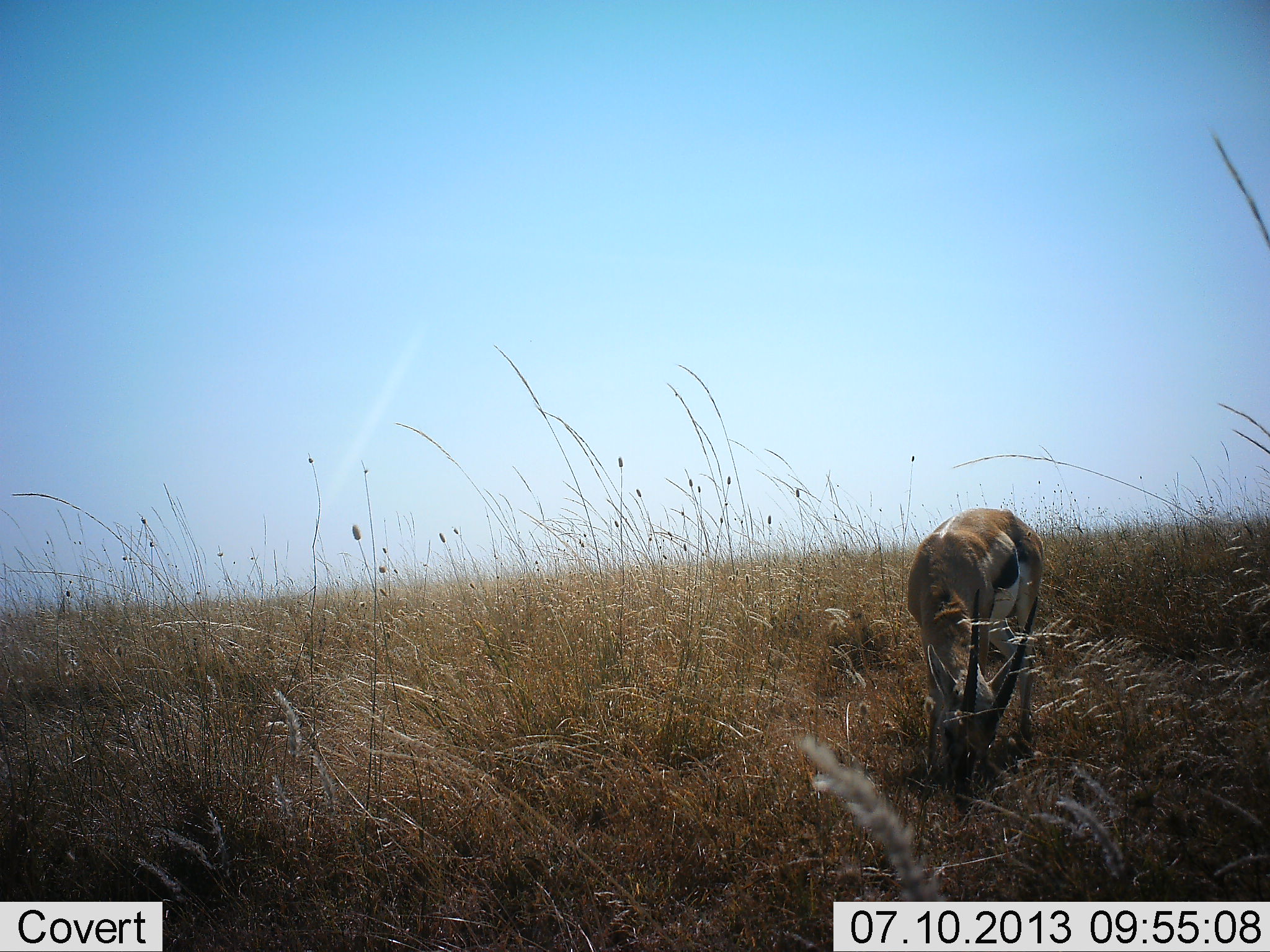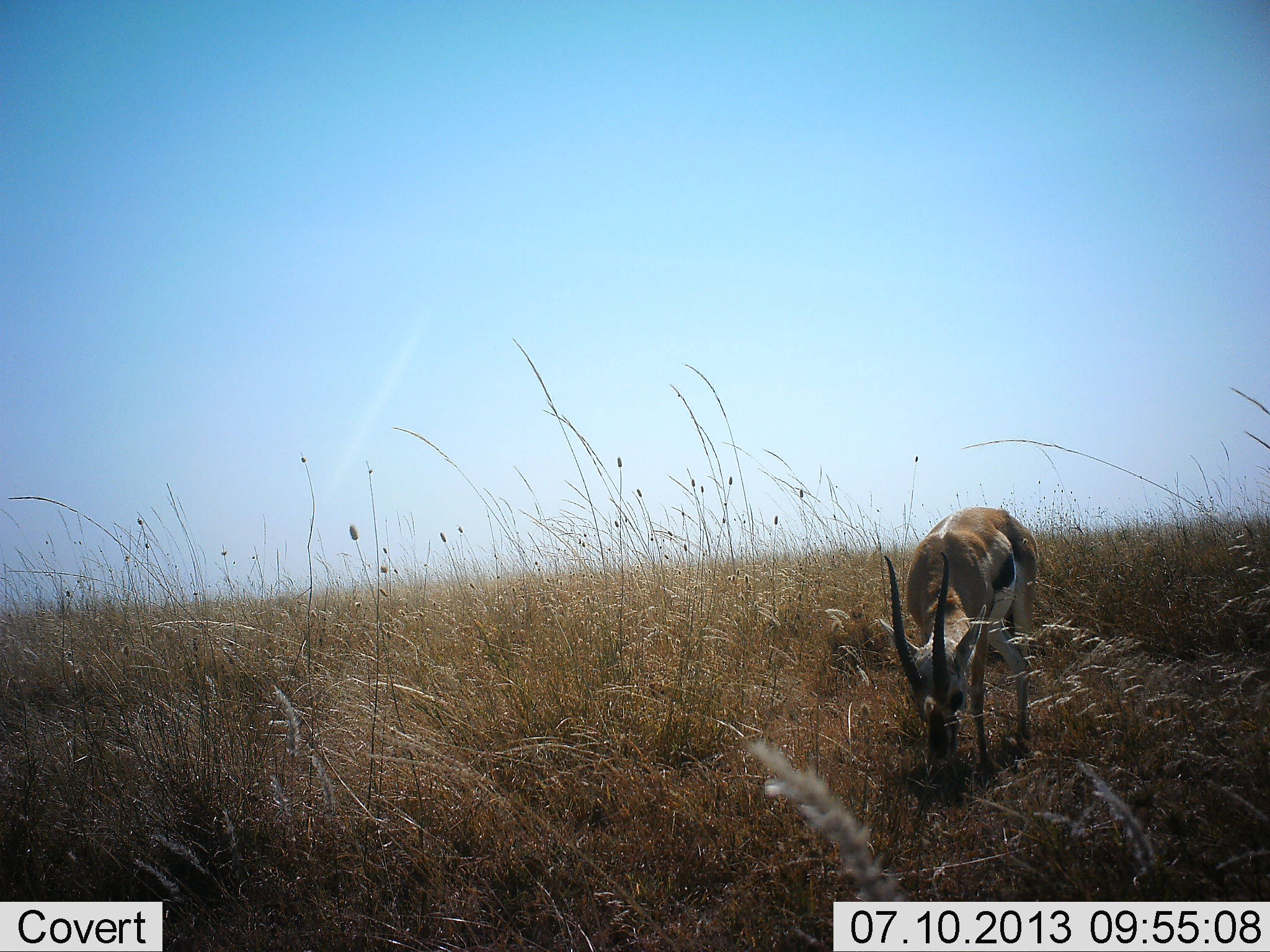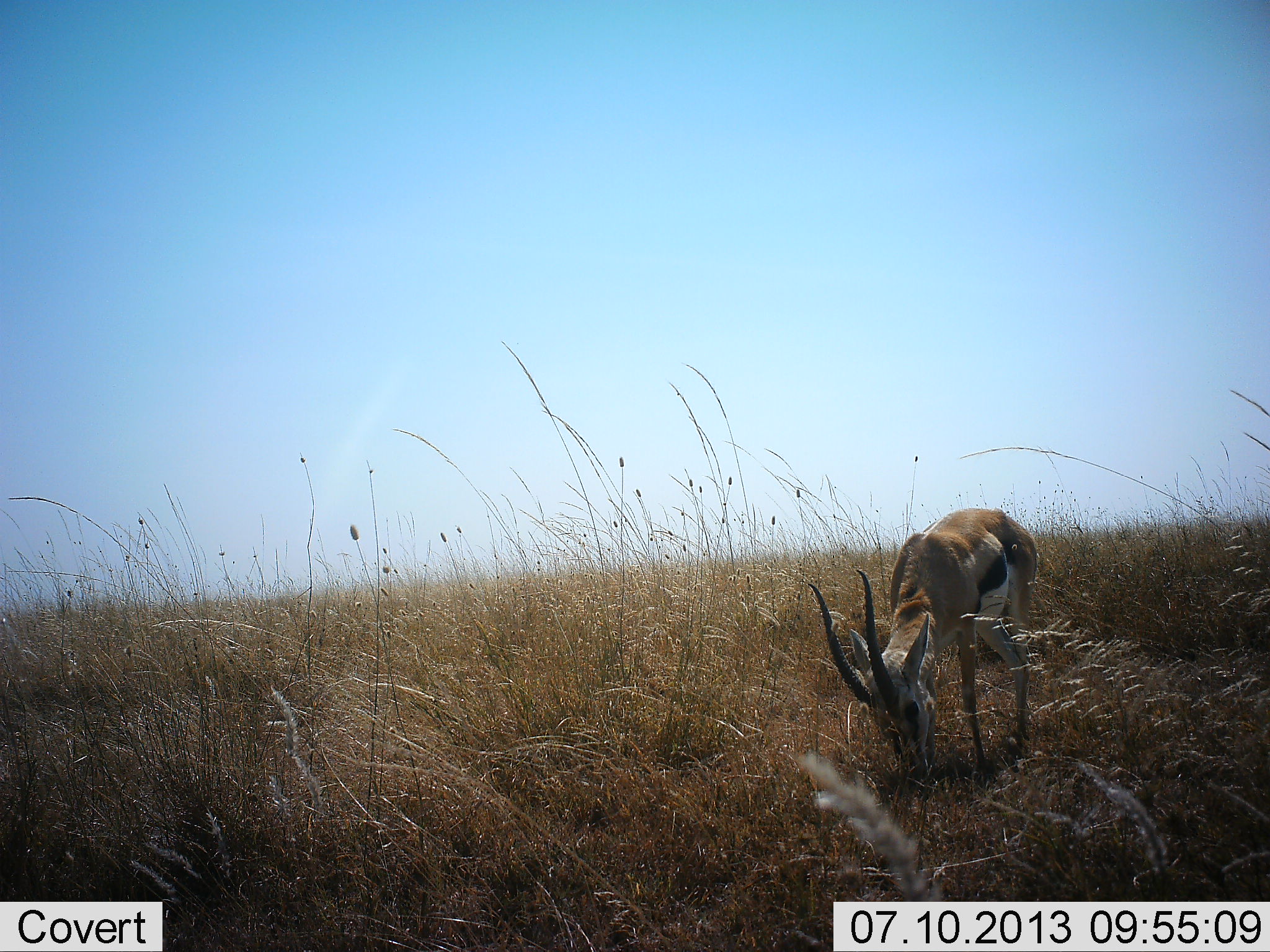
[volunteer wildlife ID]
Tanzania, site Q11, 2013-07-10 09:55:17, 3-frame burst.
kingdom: Animalia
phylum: Chordata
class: Mammalia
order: Artiodactyla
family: Bovidae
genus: Eudorcas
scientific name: Eudorcas thomsonii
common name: thomson's gazelle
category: gazellethomsons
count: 1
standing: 10%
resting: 0%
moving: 10%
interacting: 0%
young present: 0%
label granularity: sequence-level